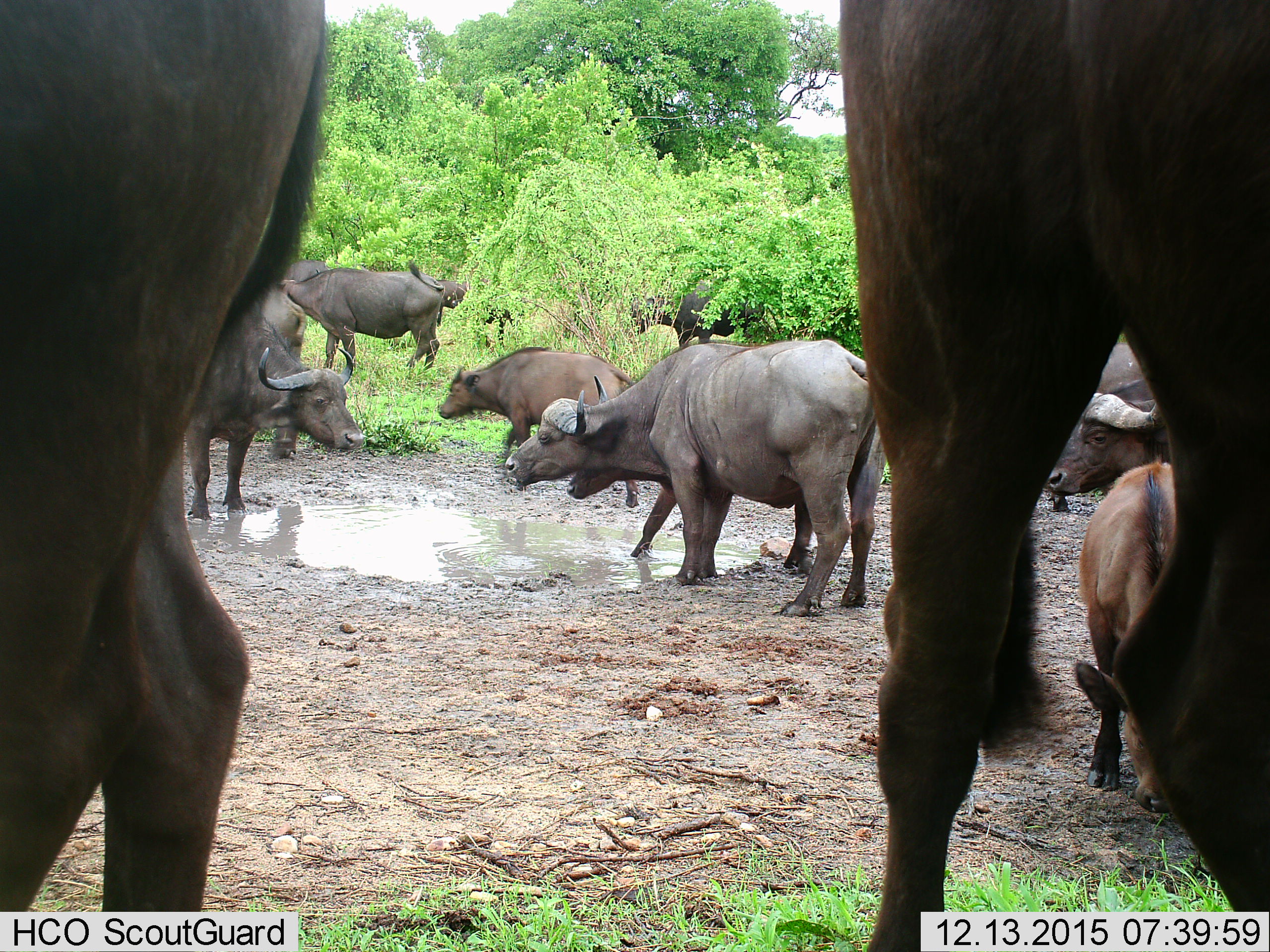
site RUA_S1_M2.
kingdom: Animalia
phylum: Chordata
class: Mammalia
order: Artiodactyla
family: Bovidae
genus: Syncerus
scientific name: Syncerus caffer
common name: african buffalo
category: buffalo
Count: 11-50.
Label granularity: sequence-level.